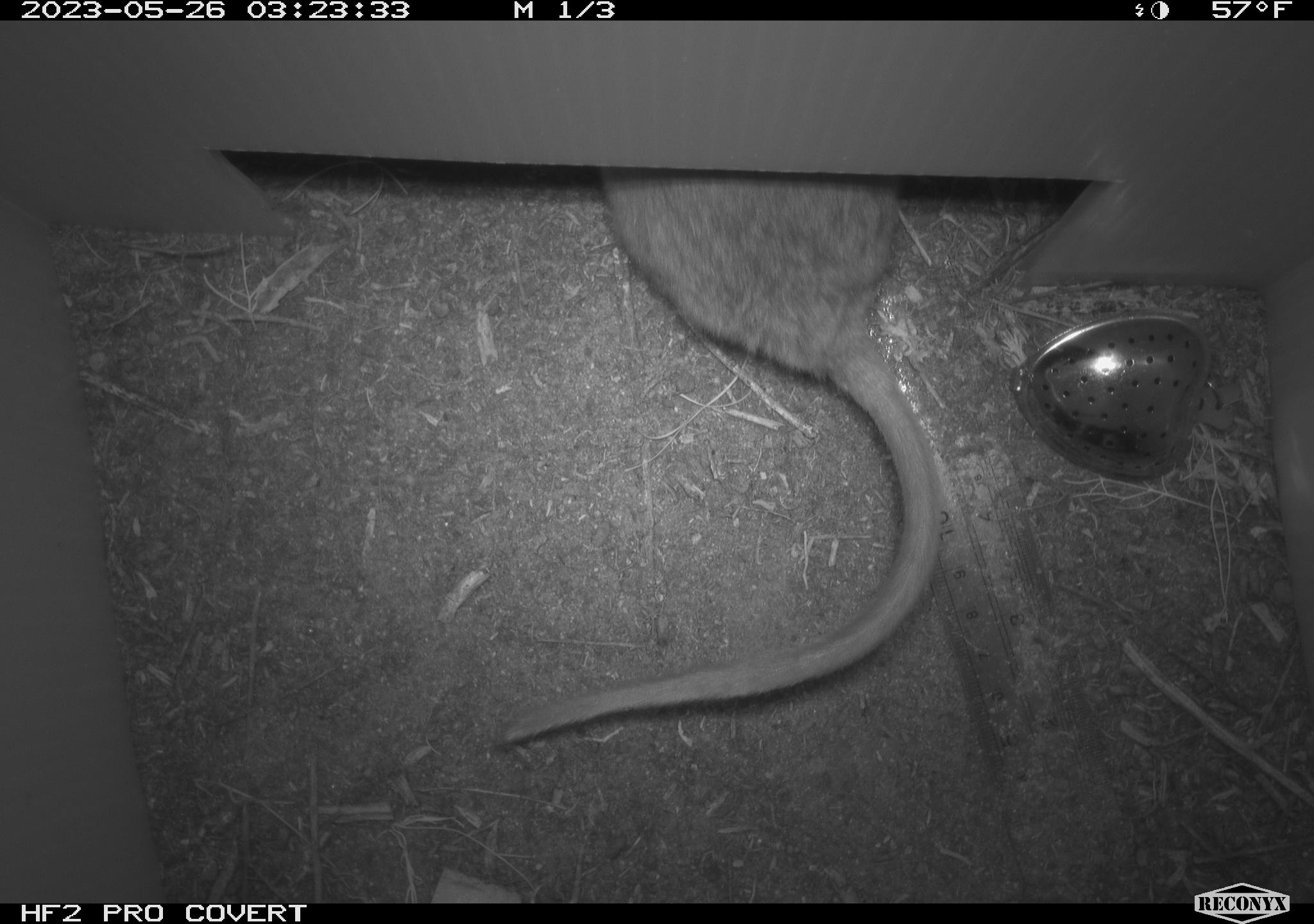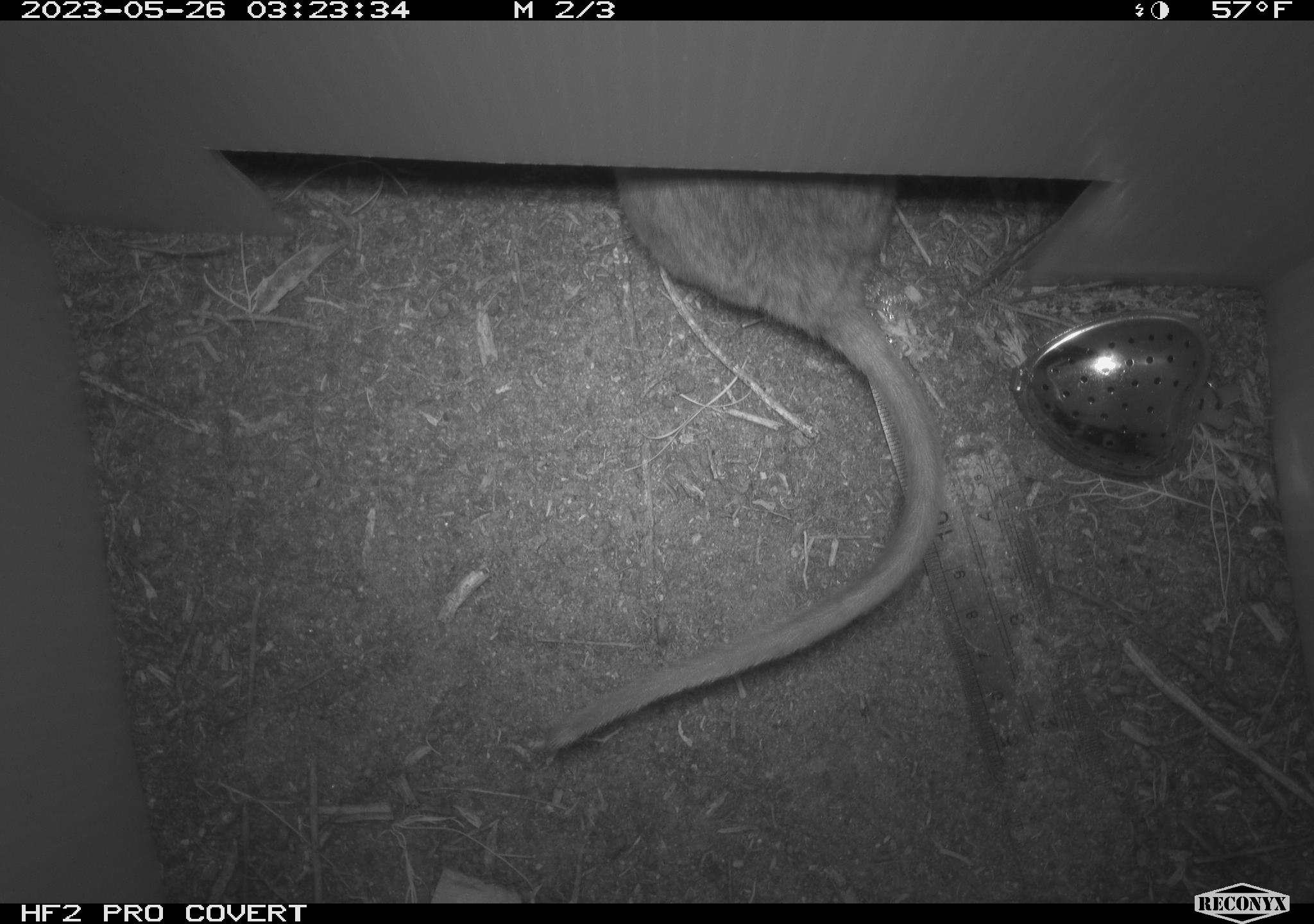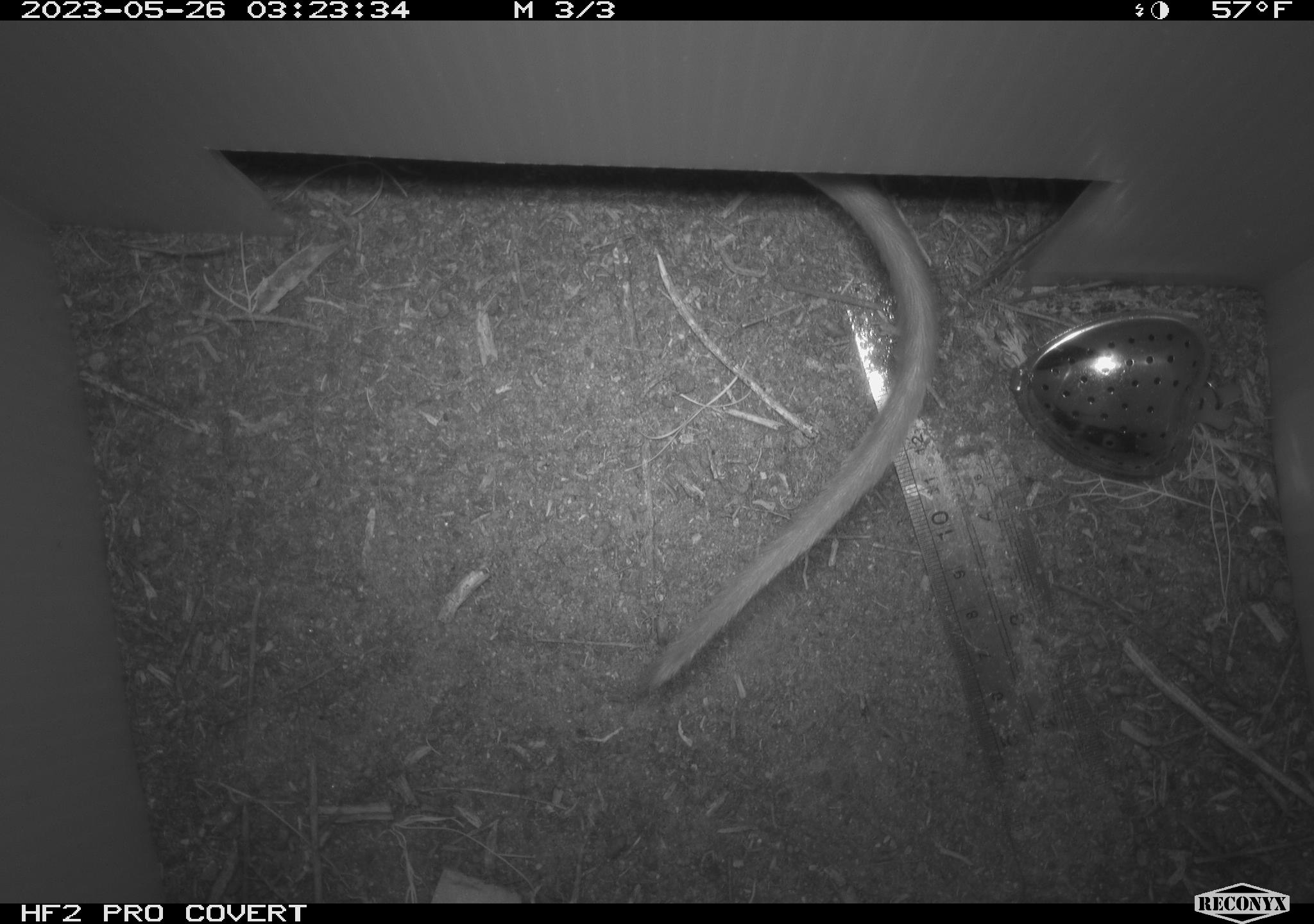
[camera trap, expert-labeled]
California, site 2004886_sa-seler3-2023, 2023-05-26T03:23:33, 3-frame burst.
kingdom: Animalia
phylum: Chordata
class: Mammalia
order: Rodentia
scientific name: Rodentia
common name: woodrat or rat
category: woodrat or rat species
Woodrat or rat species (woodrat or rat) (Rodentia).